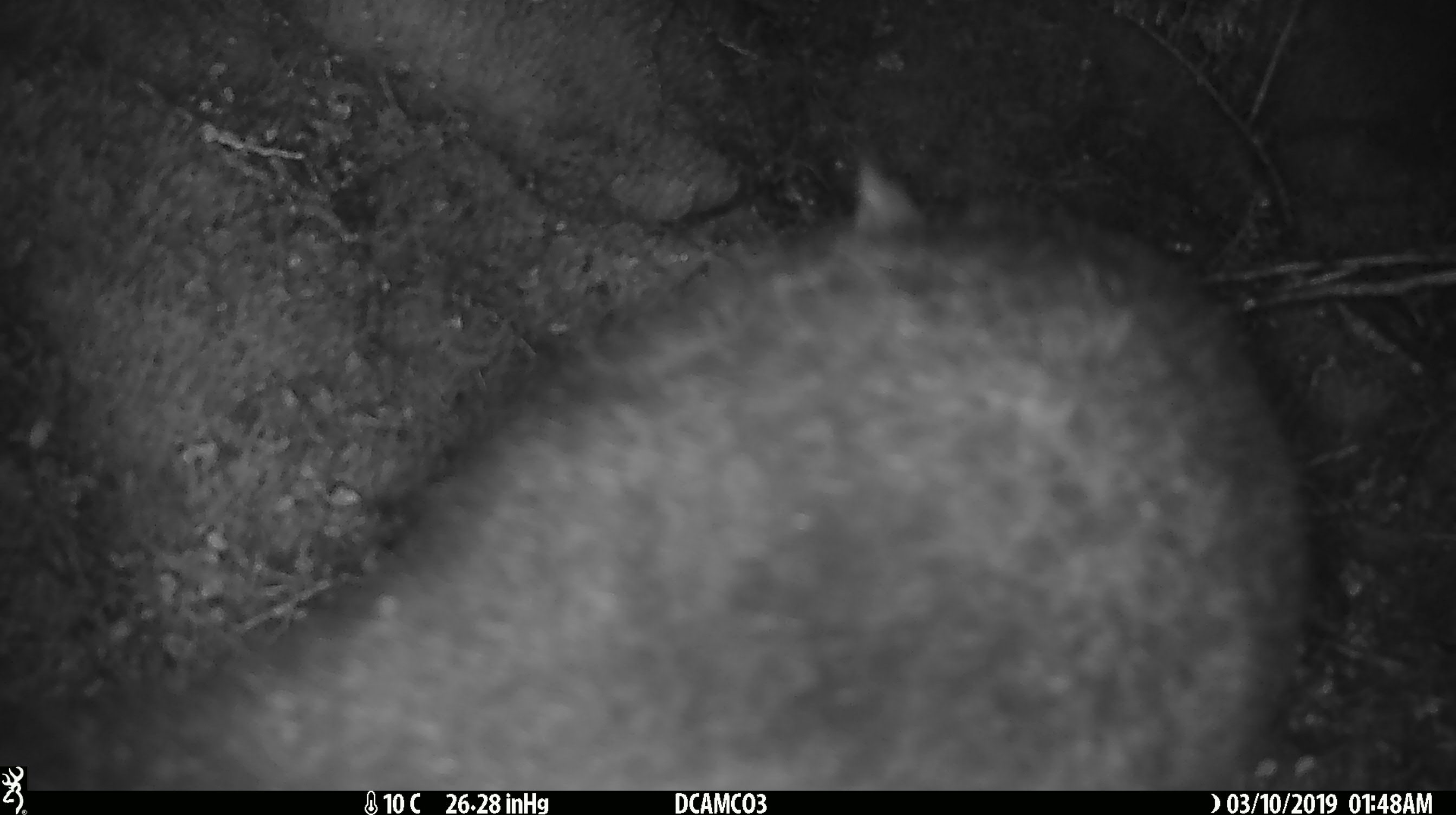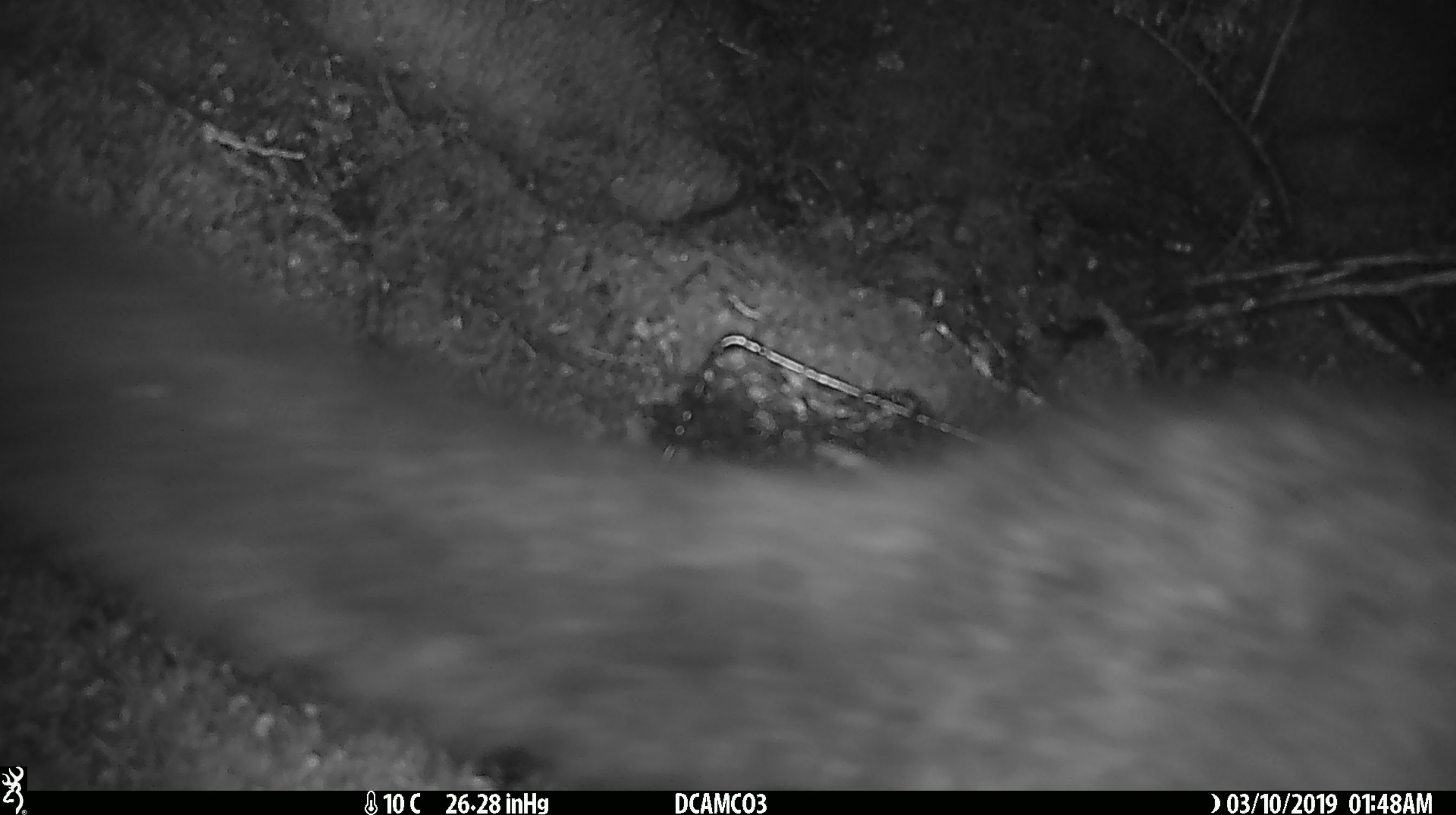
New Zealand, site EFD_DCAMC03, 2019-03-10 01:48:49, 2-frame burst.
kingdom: Animalia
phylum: Chordata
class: Mammalia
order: Diprotodontia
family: Phalangeridae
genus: Trichosurus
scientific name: Trichosurus vulpecula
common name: common brushtail possum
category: possum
Possum (common brushtail possum) (Trichosurus vulpecula).